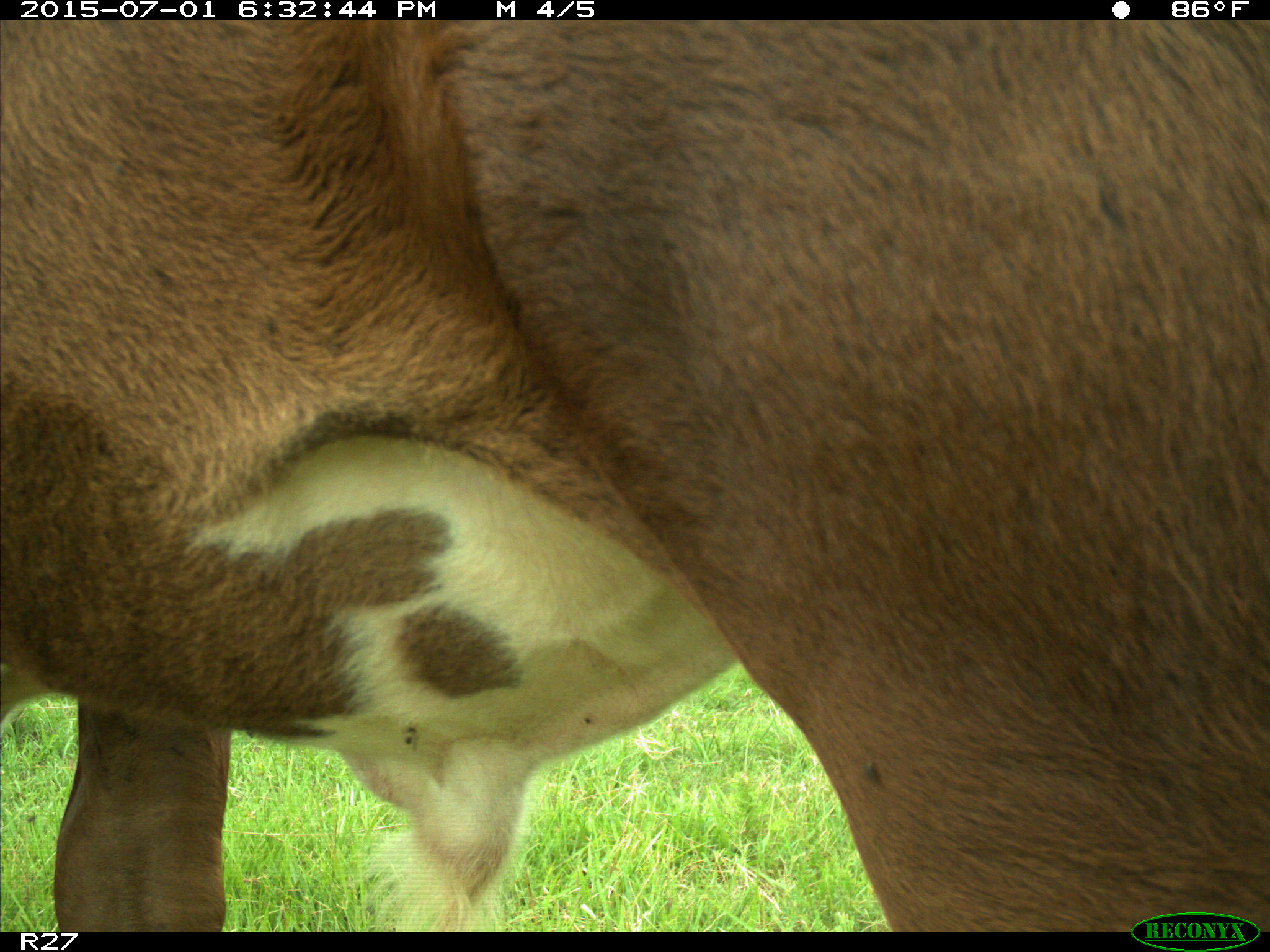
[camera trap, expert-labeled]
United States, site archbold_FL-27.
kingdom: Animalia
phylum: Chordata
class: Mammalia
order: Artiodactyla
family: Bovidae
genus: Bos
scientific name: Bos taurus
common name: domestic cow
Bos taurus (domestic cow).